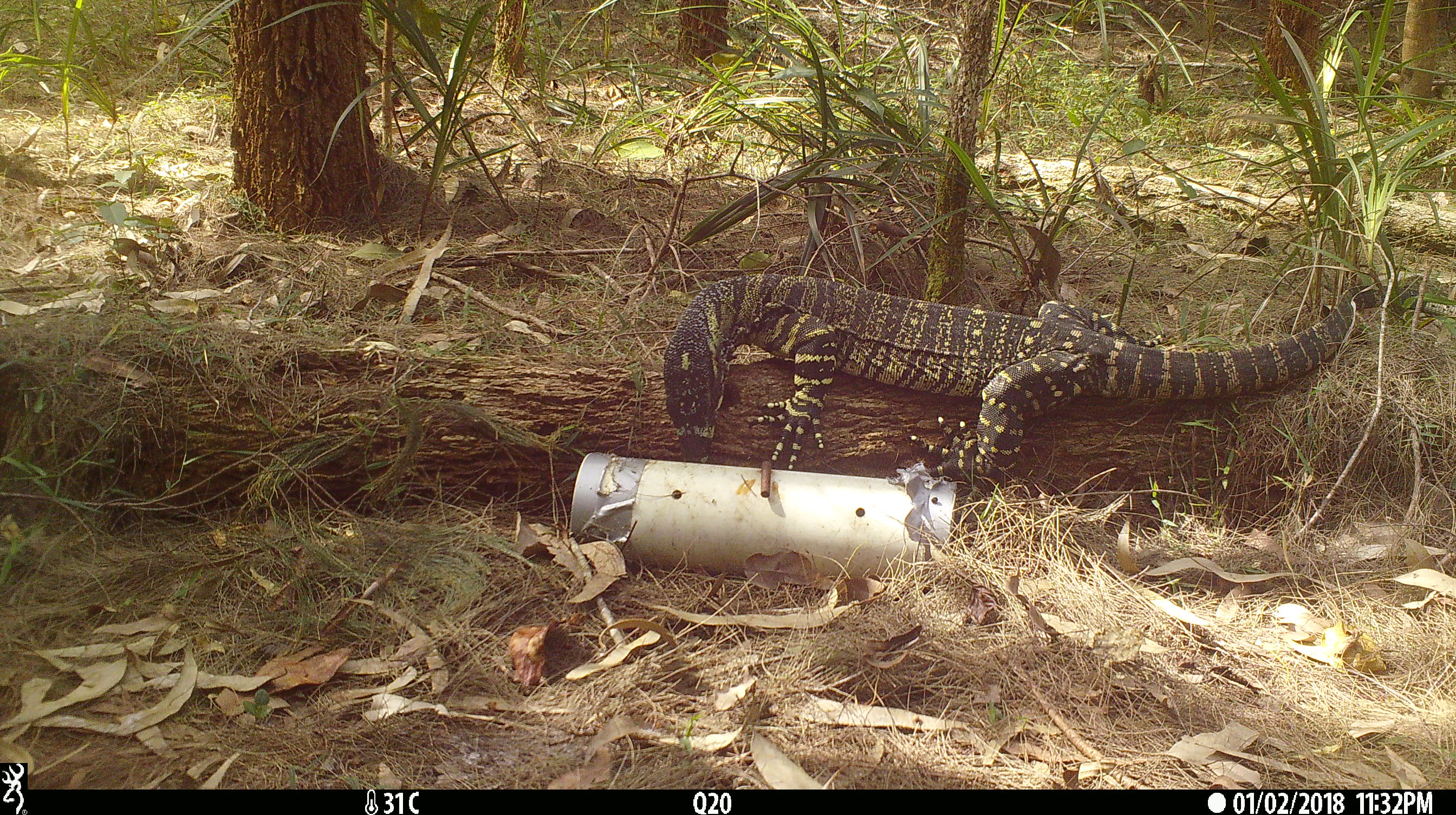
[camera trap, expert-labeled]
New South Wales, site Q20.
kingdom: Animalia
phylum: Chordata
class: Reptilia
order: Squamata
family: Varanidae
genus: Varanus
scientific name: Varanus varius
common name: lace monitor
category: goanna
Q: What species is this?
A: Goanna (lace monitor) (Varanus varius).